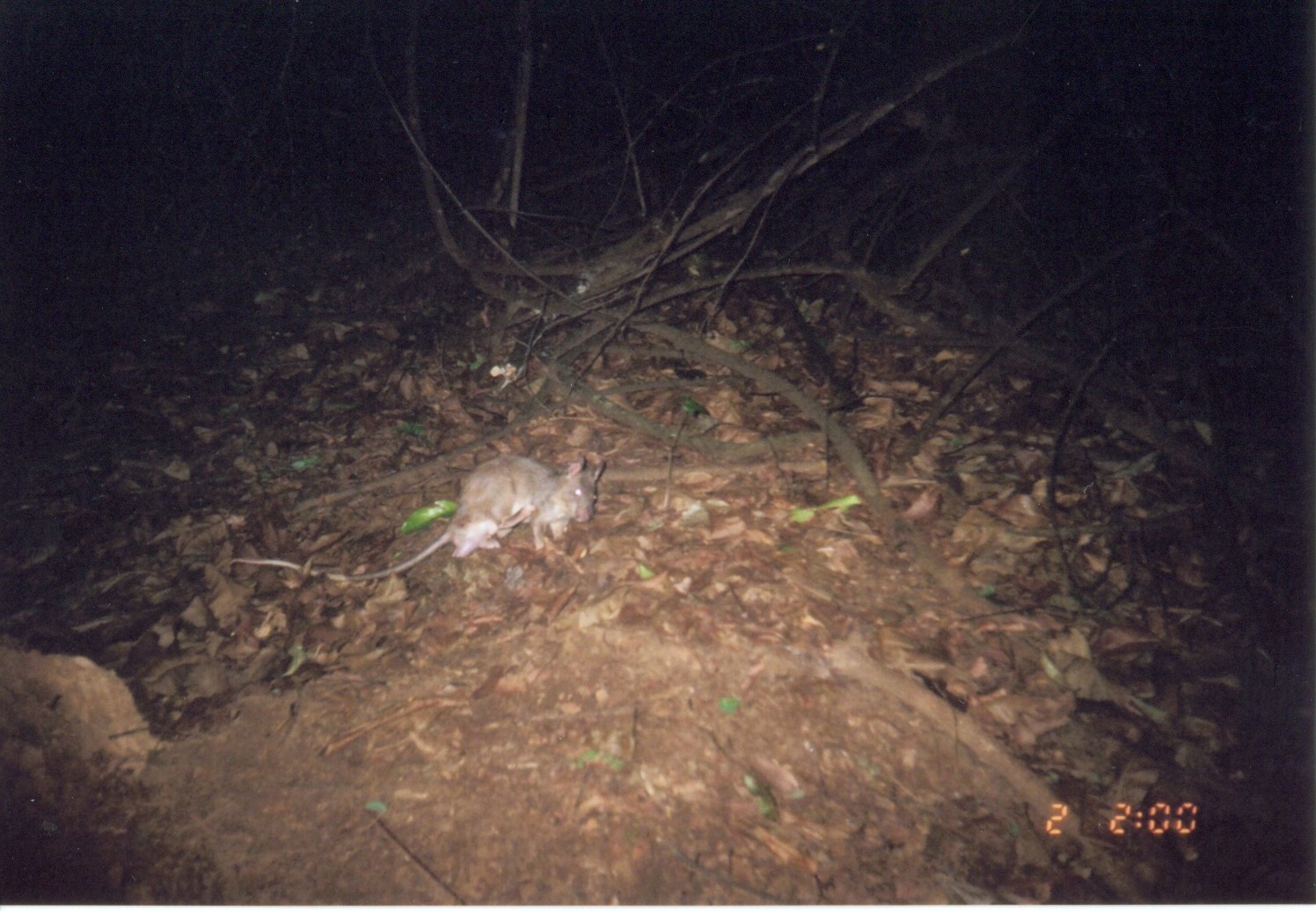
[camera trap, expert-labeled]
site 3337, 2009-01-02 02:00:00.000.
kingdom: Animalia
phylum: Chordata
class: Mammalia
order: Rodentia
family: Nesomyidae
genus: Cricetomys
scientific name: Cricetomys gambianus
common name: african giant pouched rat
Cricetomys gambianus (african giant pouched rat), count 1.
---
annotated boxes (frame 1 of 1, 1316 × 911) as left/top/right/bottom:
cricetomys gambianus: 226/451/607/584